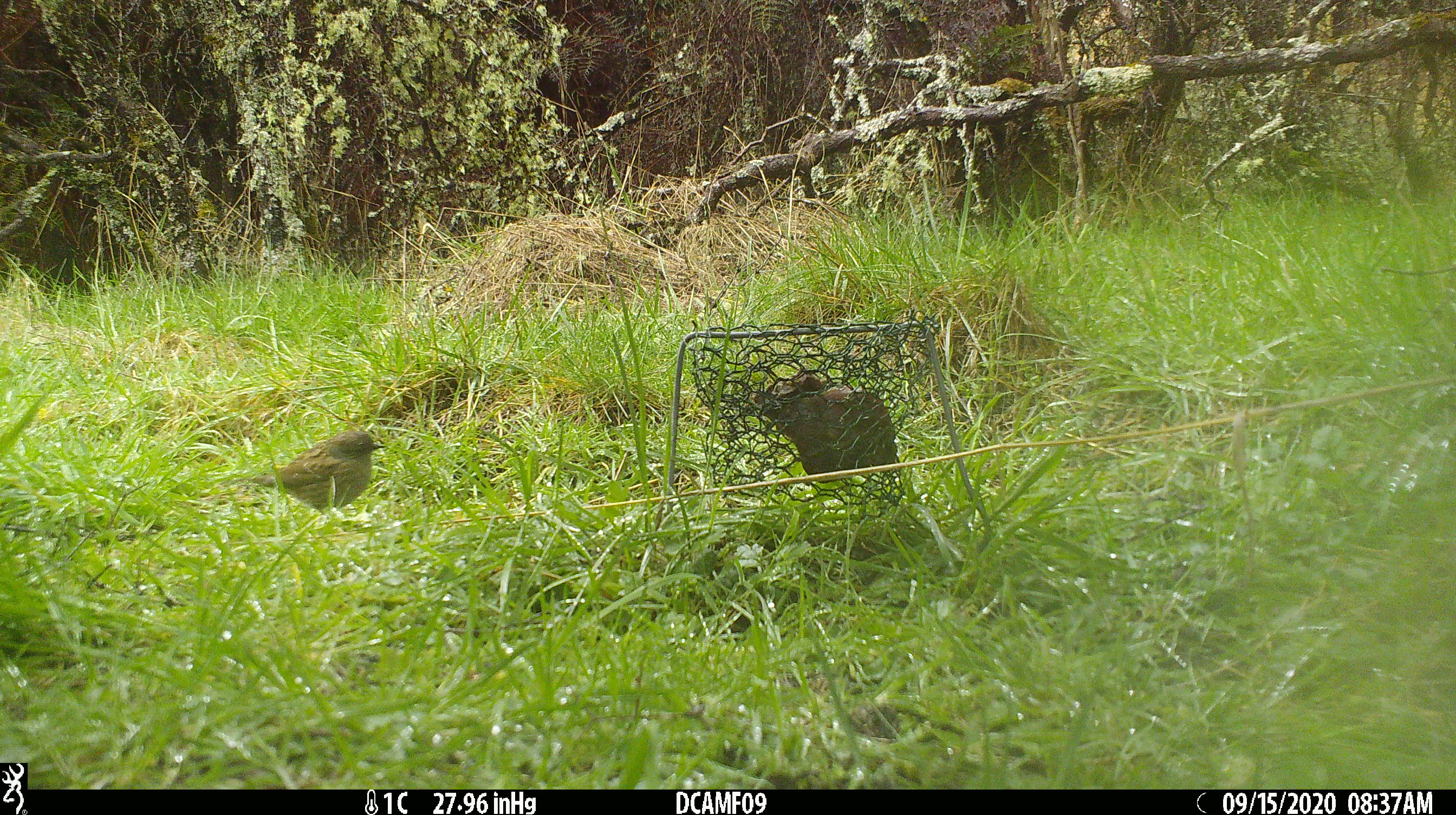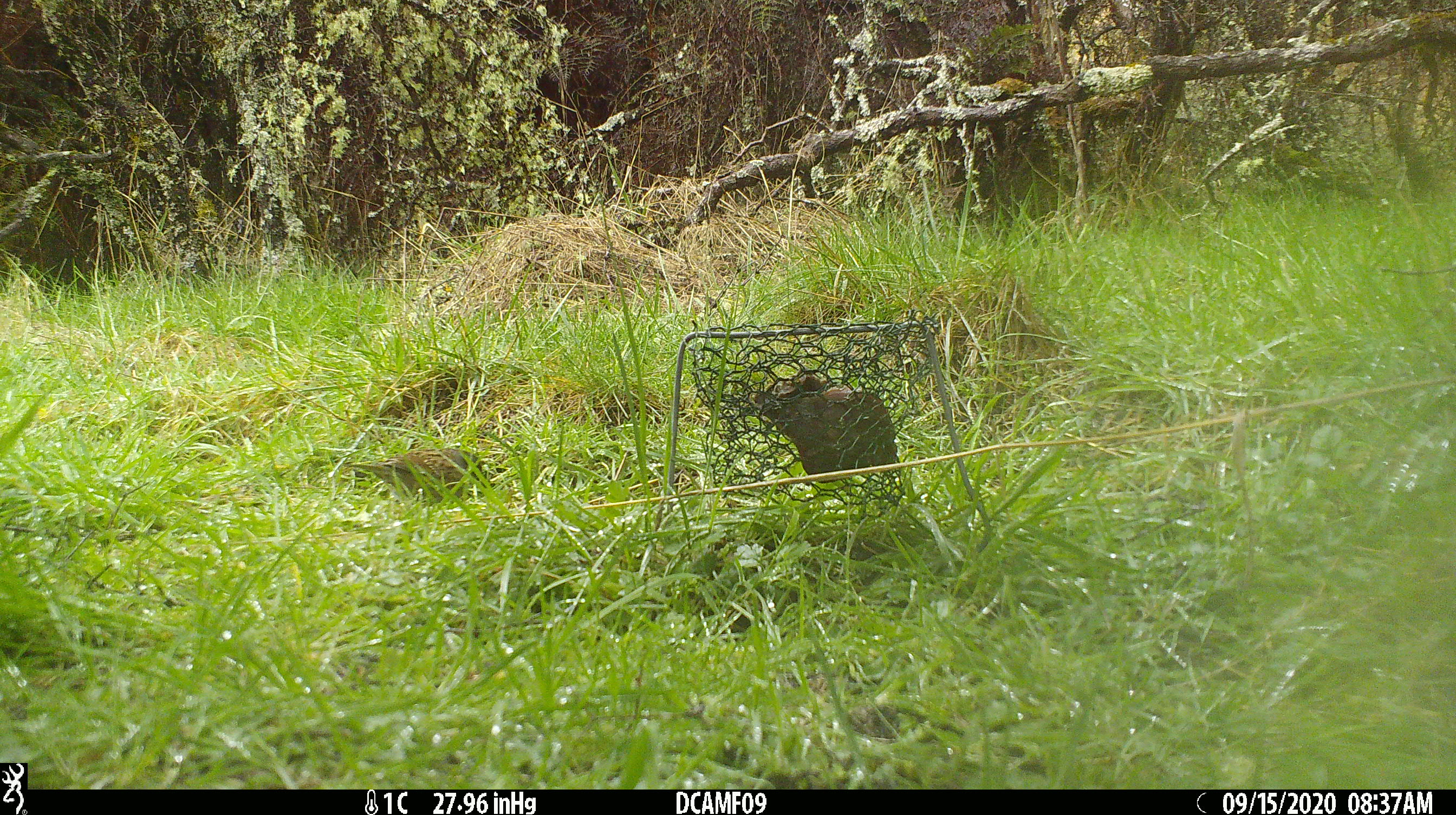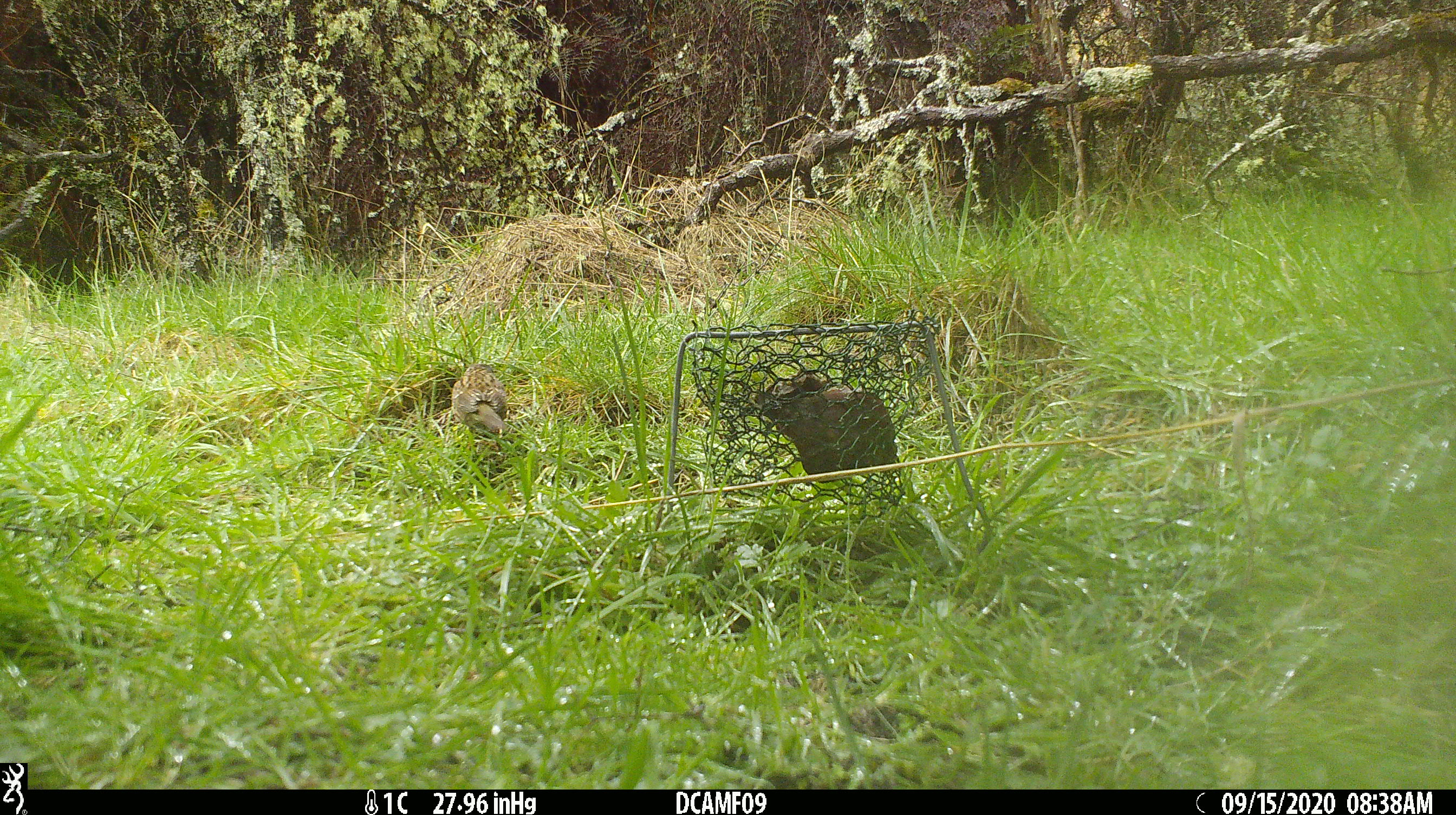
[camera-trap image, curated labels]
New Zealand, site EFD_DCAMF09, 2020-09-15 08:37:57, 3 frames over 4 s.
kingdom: Animalia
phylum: Chordata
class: Aves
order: Passeriformes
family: Prunellidae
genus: Prunella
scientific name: Prunella modularis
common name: dunnock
Dunnock (Prunella modularis).